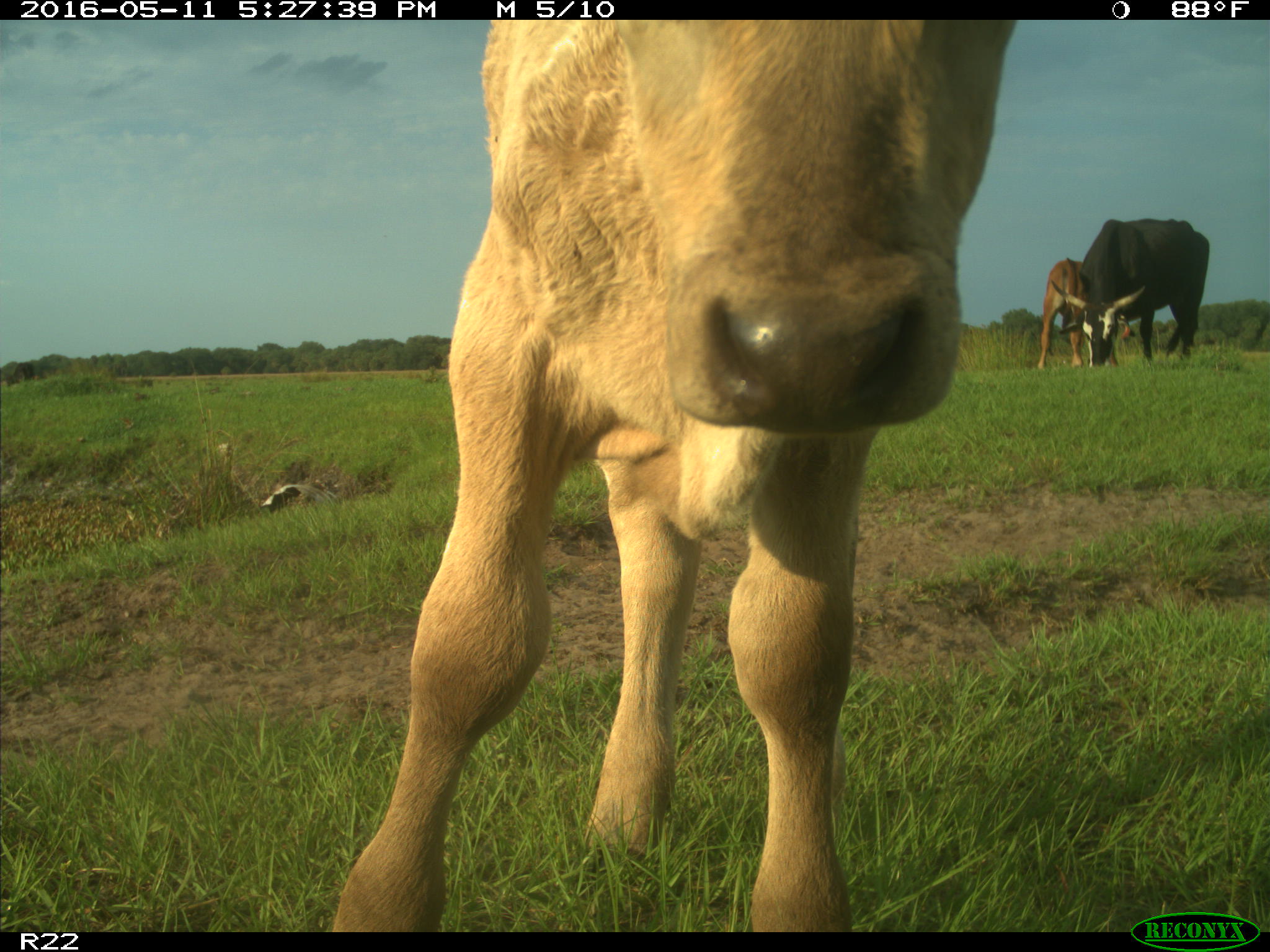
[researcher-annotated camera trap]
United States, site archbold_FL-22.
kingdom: Animalia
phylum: Chordata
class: Mammalia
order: Artiodactyla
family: Bovidae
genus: Bos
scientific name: Bos taurus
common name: domestic cow